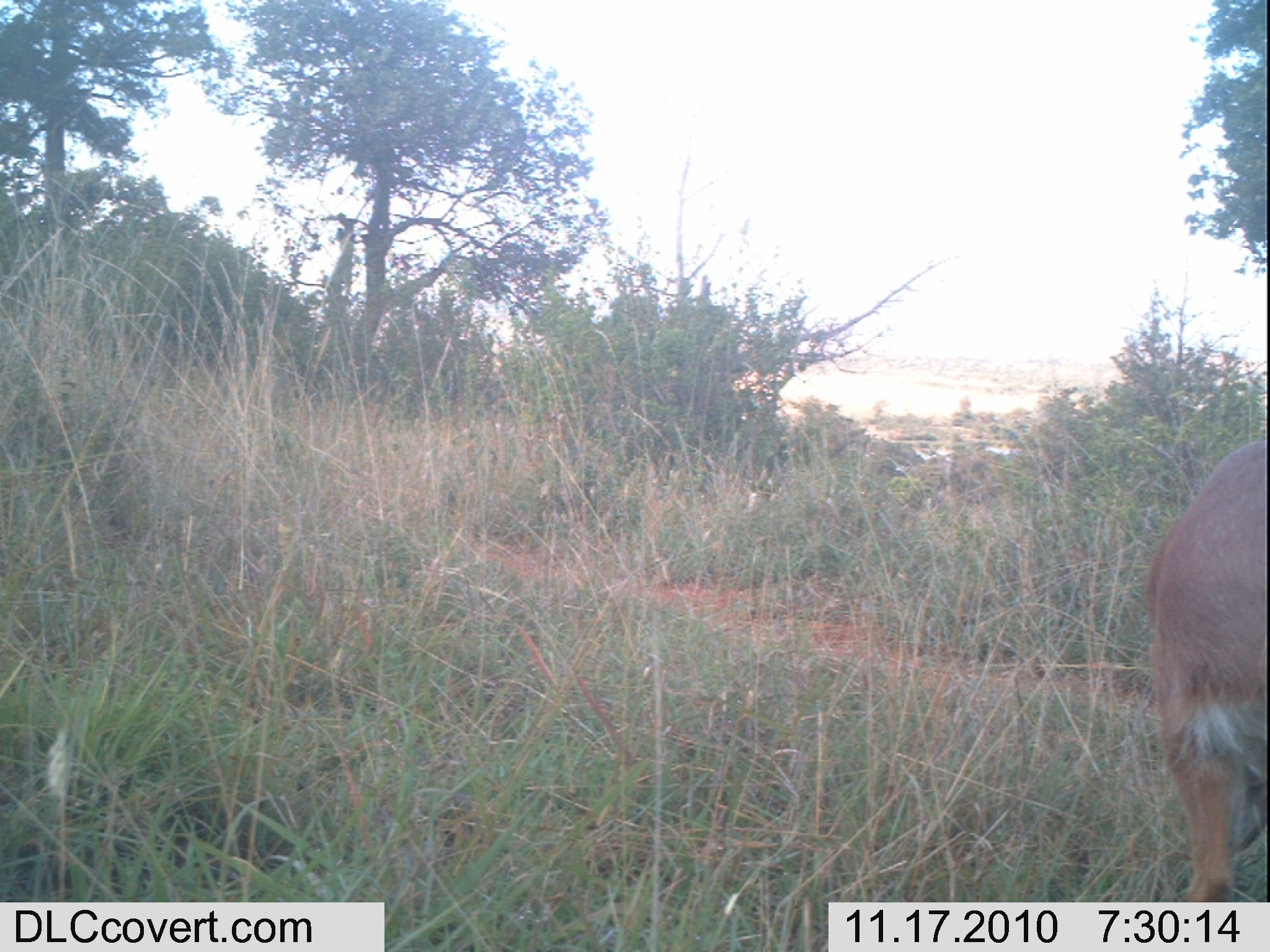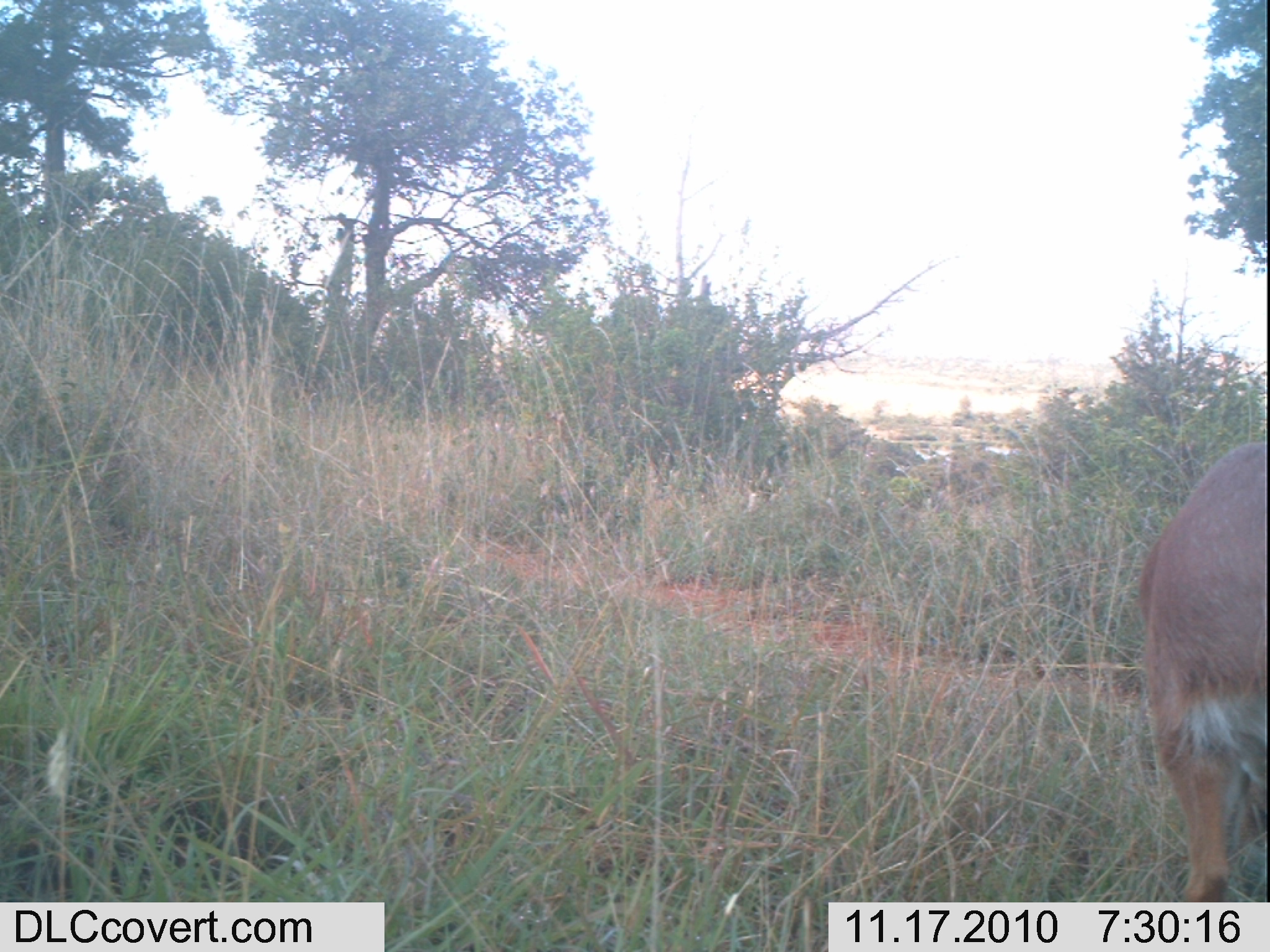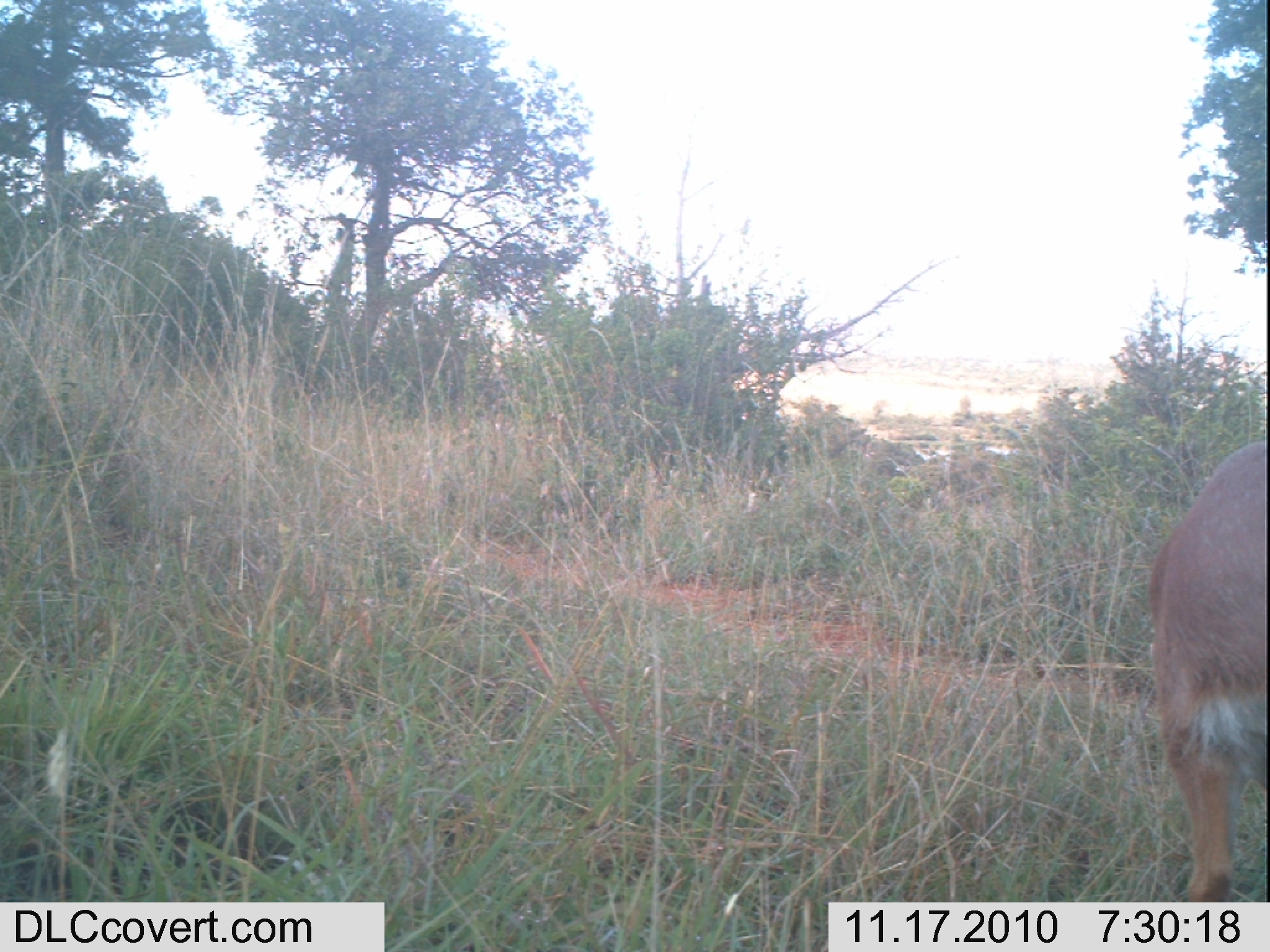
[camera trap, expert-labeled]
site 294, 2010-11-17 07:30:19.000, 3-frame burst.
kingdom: Animalia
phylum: Chordata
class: Mammalia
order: Artiodactyla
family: Bovidae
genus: Raphicerus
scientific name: Raphicerus campestris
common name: steenbok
Raphicerus campestris (steenbok), count 1.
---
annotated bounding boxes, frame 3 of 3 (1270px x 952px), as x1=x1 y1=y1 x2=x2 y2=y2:
raphicerus campestris: x1=1142 y1=439 x2=1267 y2=902